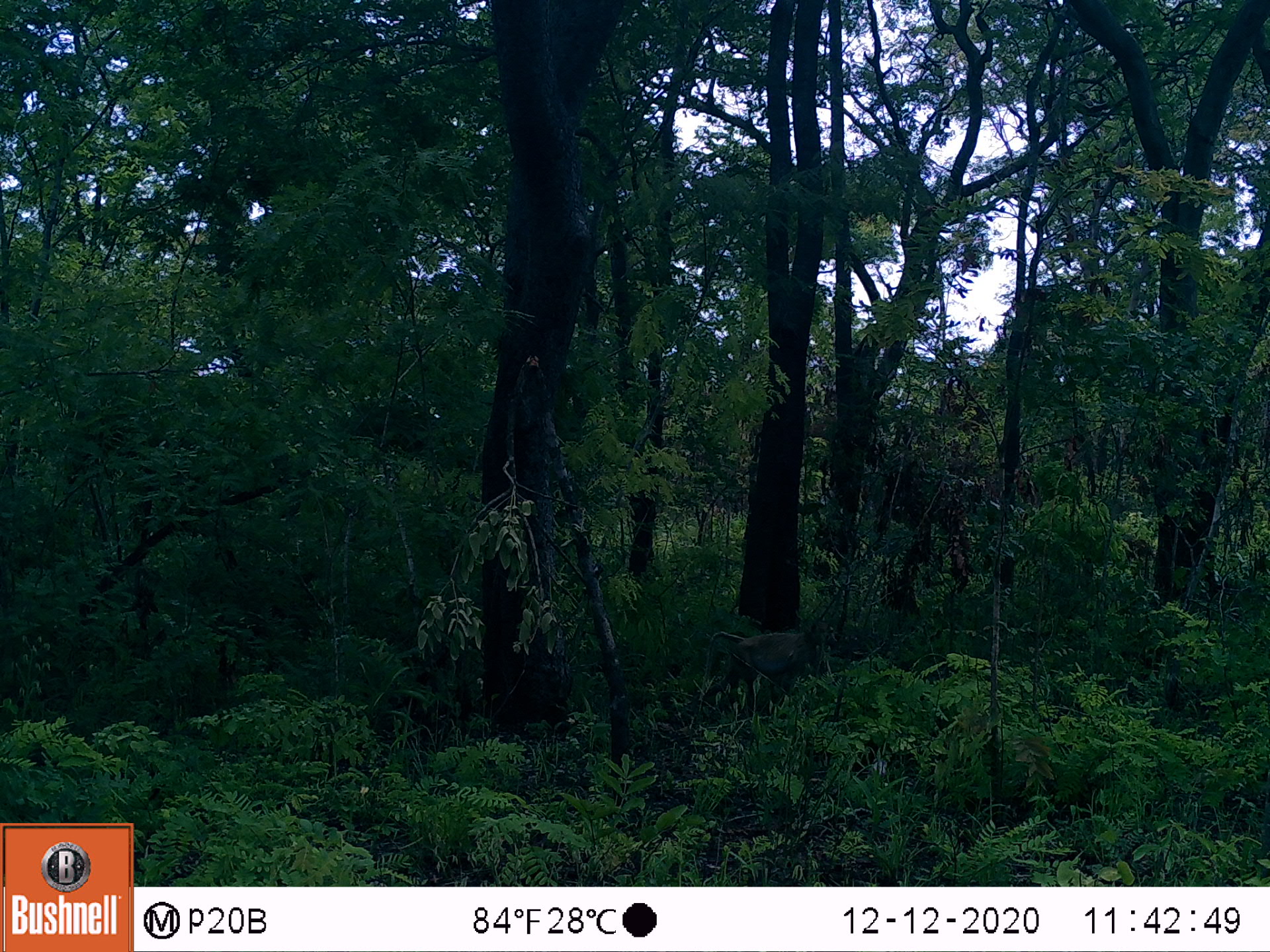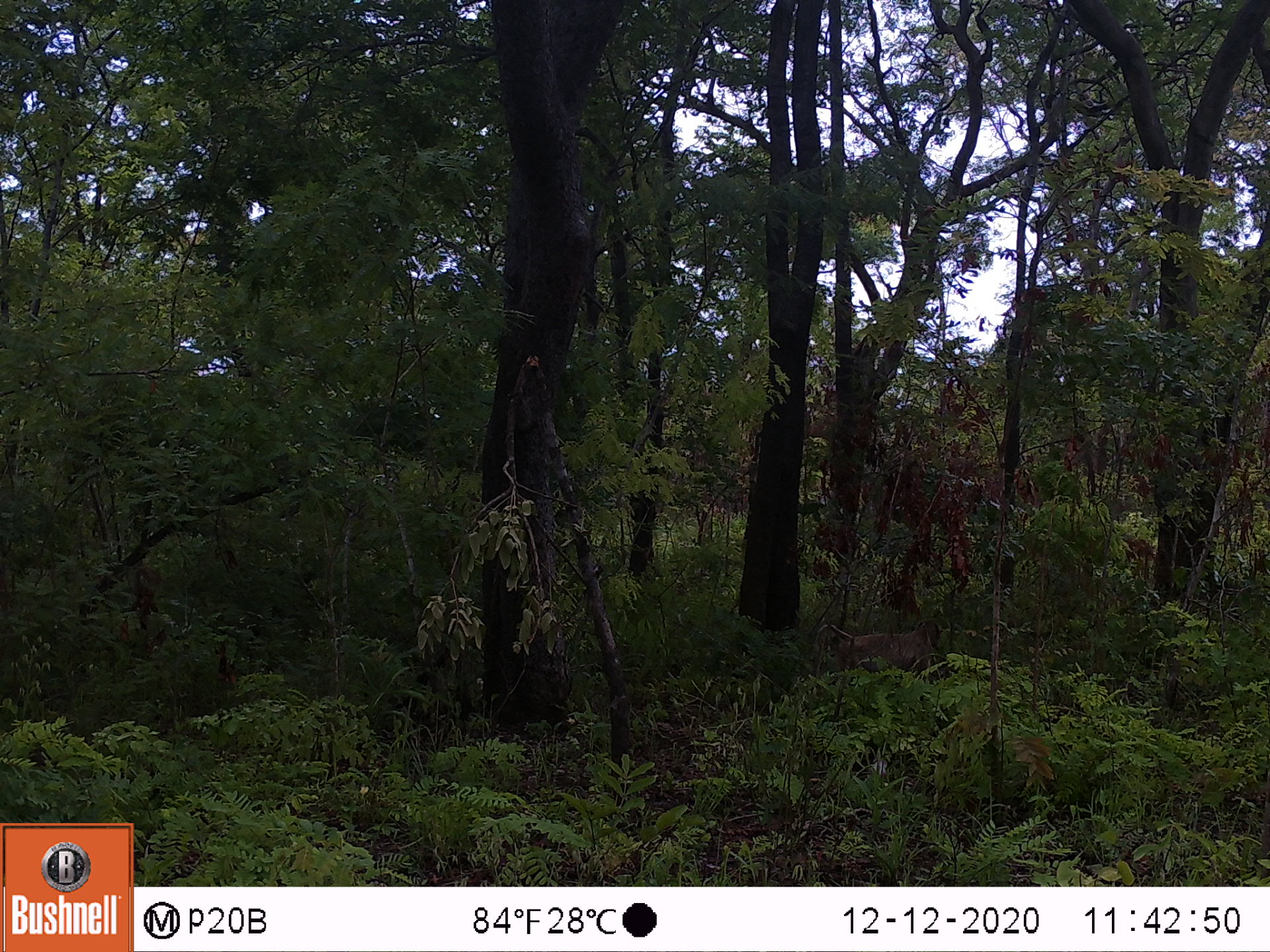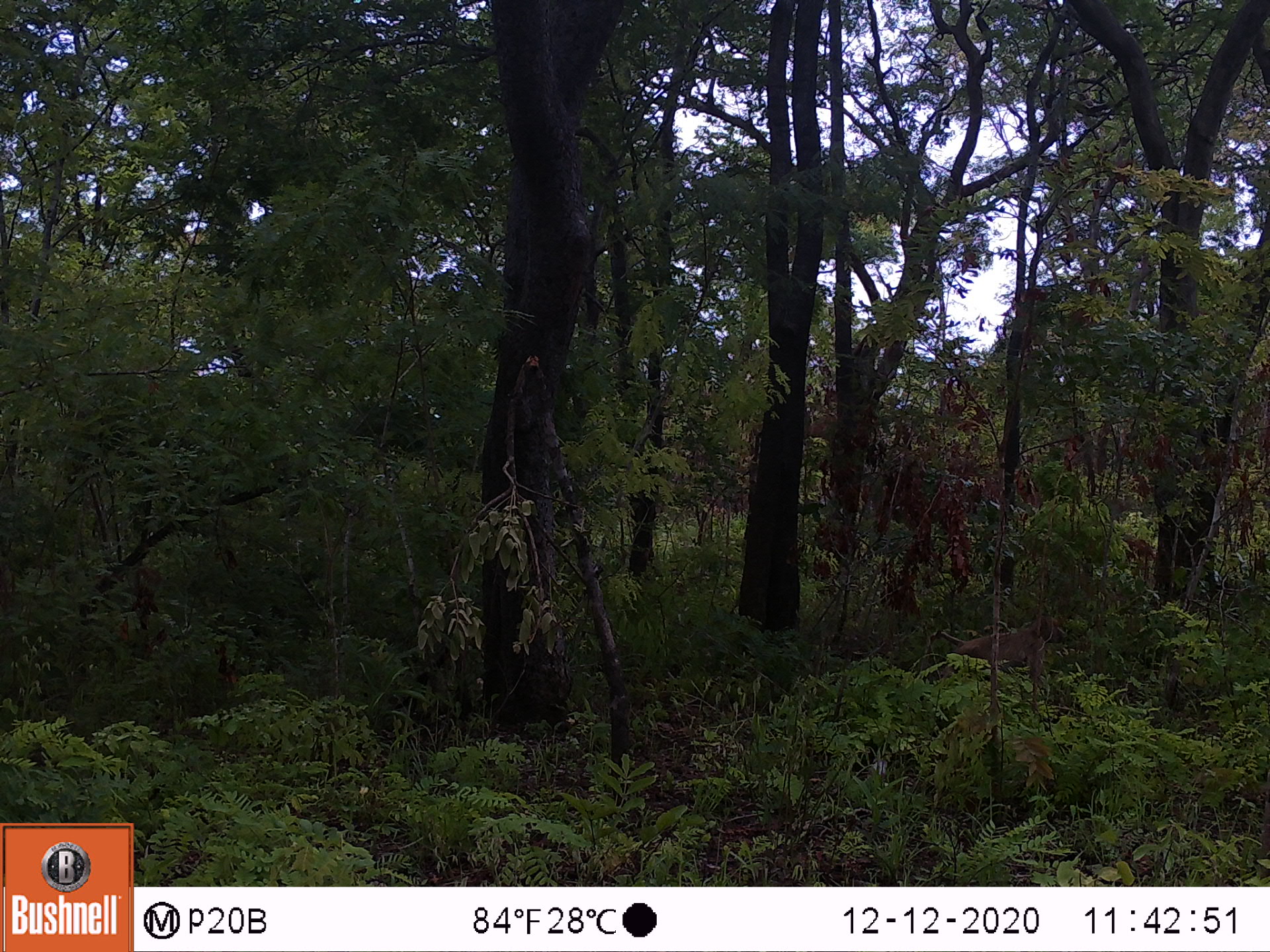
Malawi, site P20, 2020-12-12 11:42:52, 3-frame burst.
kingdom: Animalia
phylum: Chordata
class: Mammalia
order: Primates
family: Cercopithecidae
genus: Papio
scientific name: Papio cynocephalus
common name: yellow baboon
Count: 1.